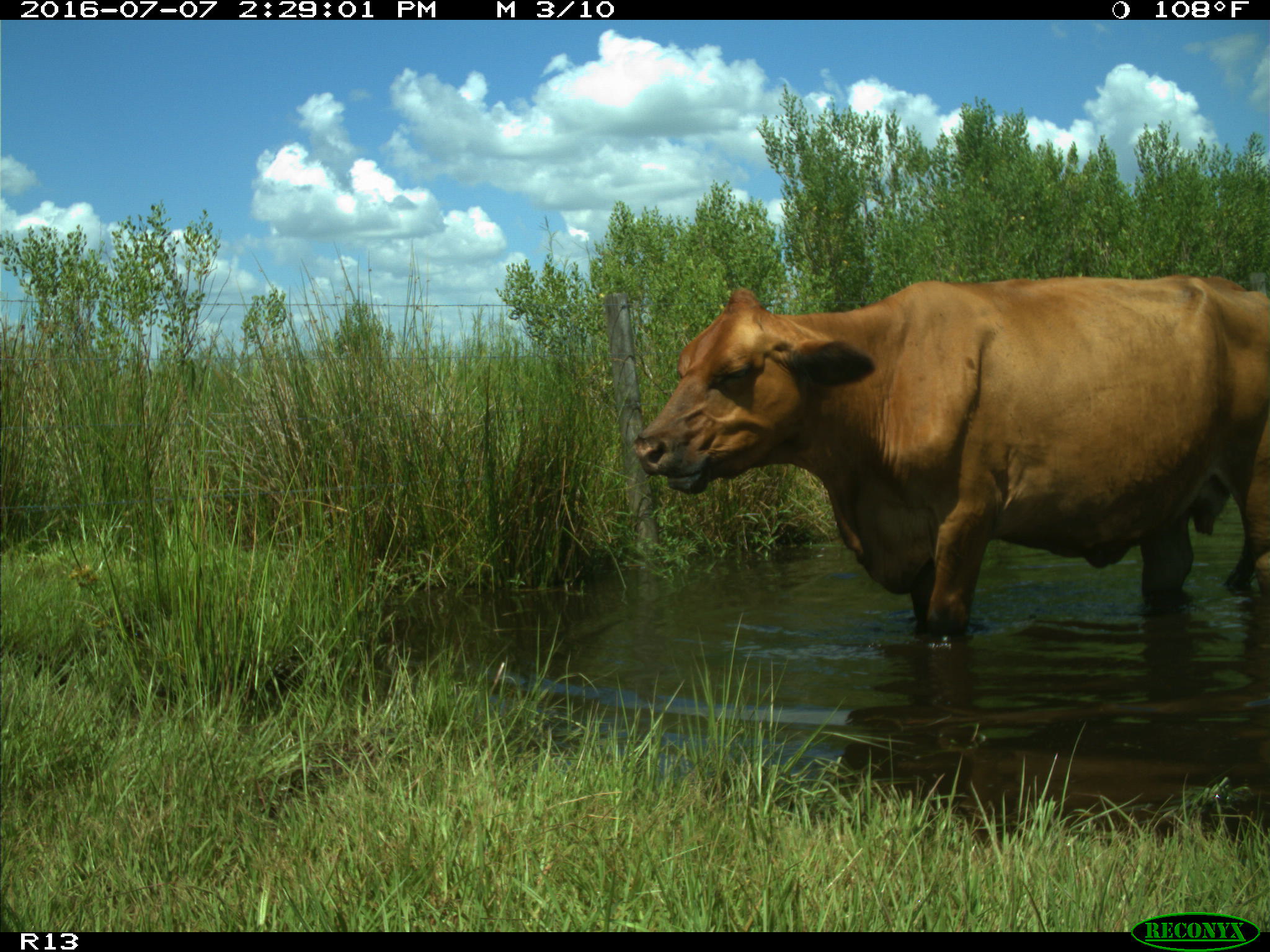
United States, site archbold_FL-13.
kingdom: Animalia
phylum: Chordata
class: Mammalia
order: Artiodactyla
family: Bovidae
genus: Bos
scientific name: Bos taurus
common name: domestic cow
Bos taurus (domestic cow).